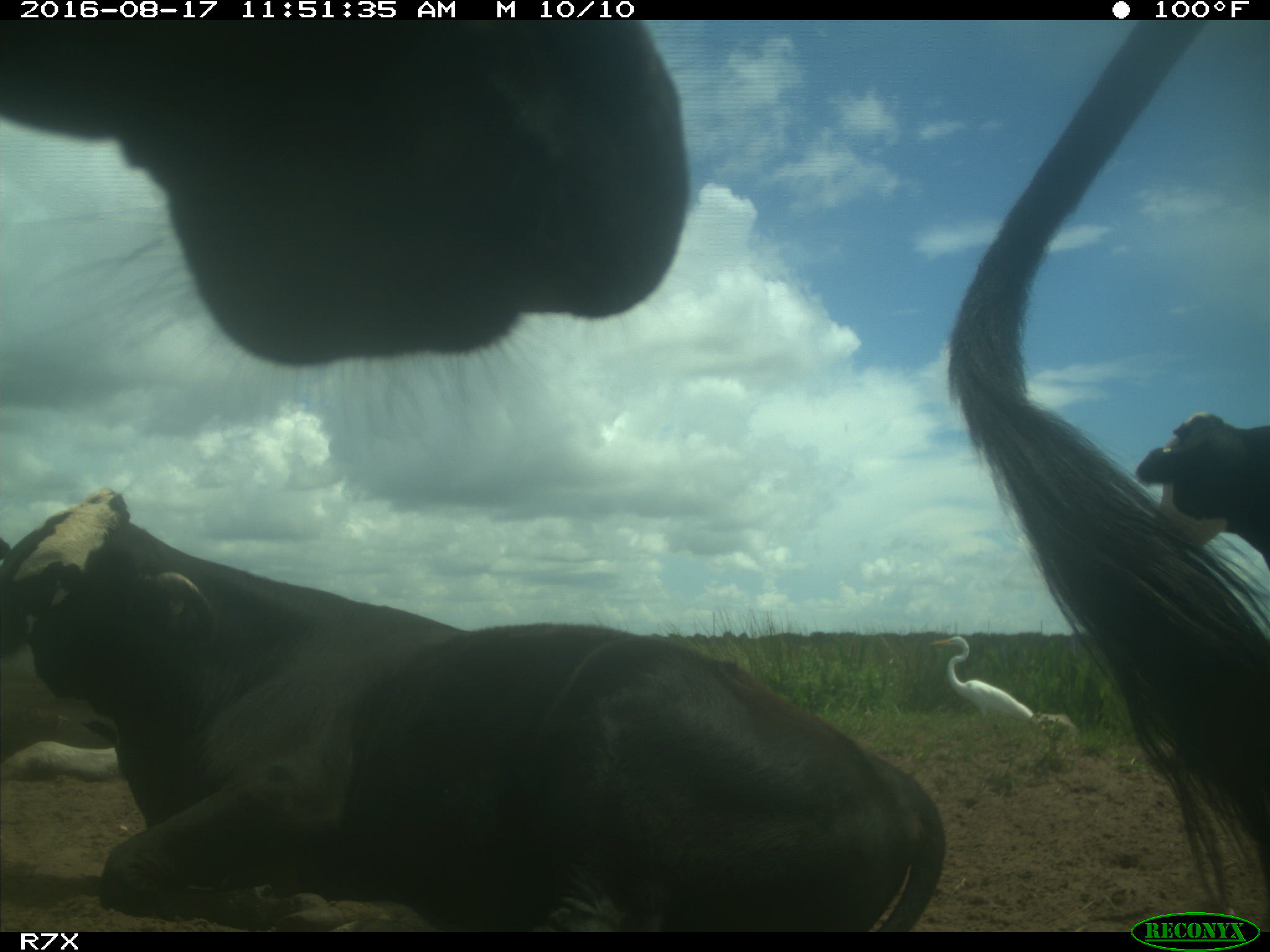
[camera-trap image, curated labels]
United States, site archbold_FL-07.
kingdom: Animalia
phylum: Chordata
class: Mammalia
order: Artiodactyla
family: Bovidae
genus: Bos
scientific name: Bos taurus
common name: domestic cow